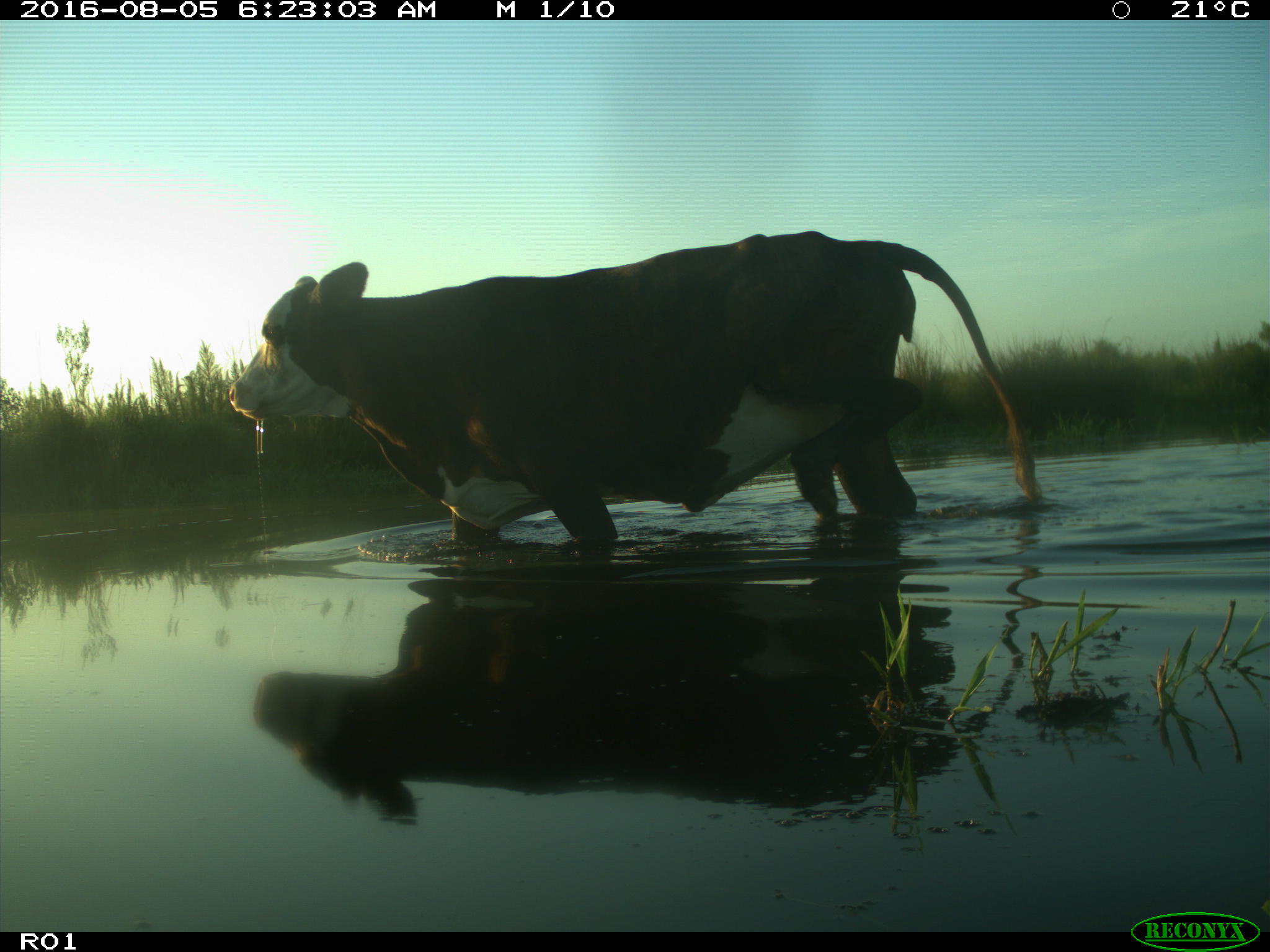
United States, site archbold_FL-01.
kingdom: Animalia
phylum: Chordata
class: Mammalia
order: Artiodactyla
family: Bovidae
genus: Bos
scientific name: Bos taurus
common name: domestic cow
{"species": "Bos taurus (domestic cow)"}